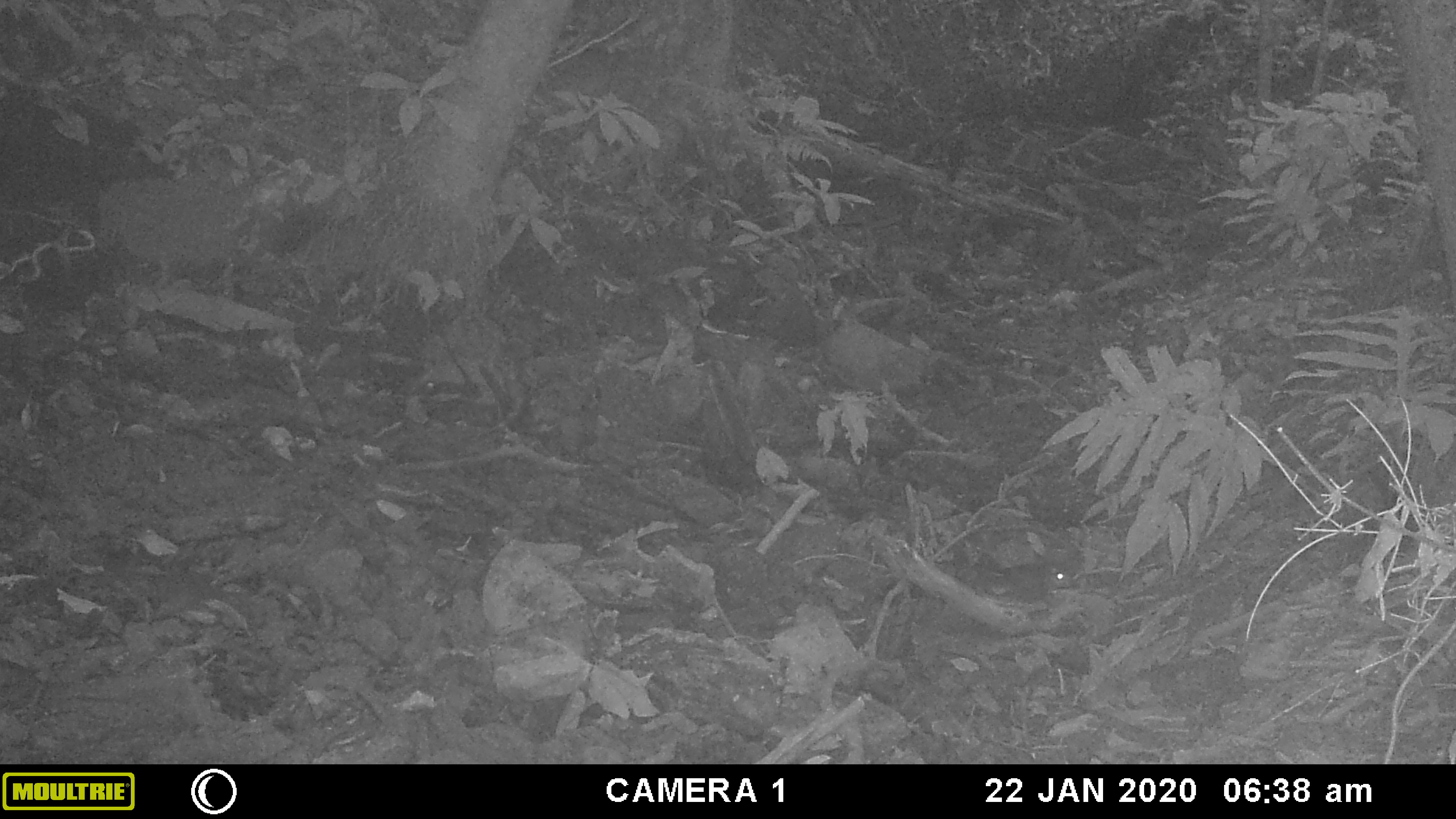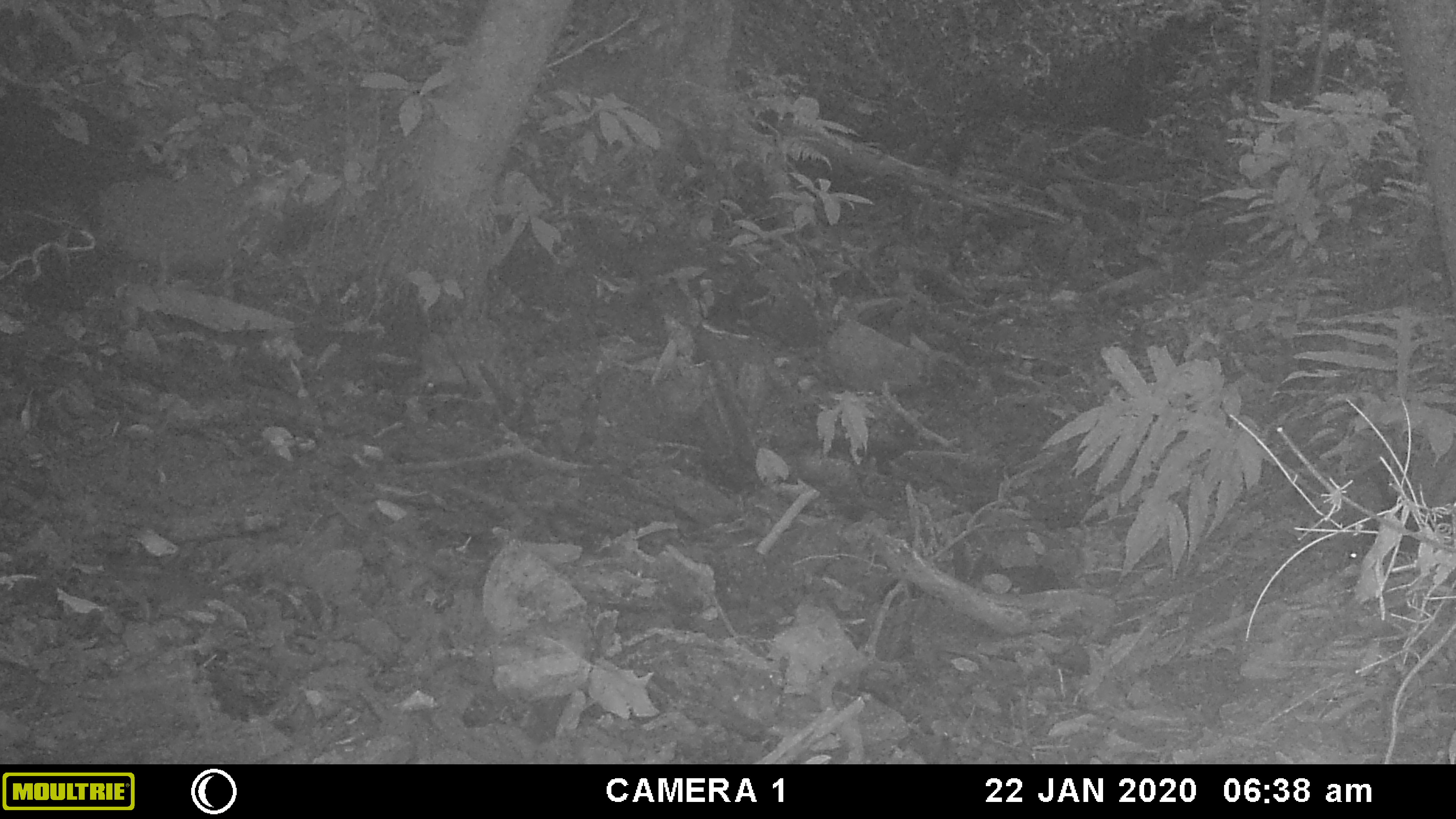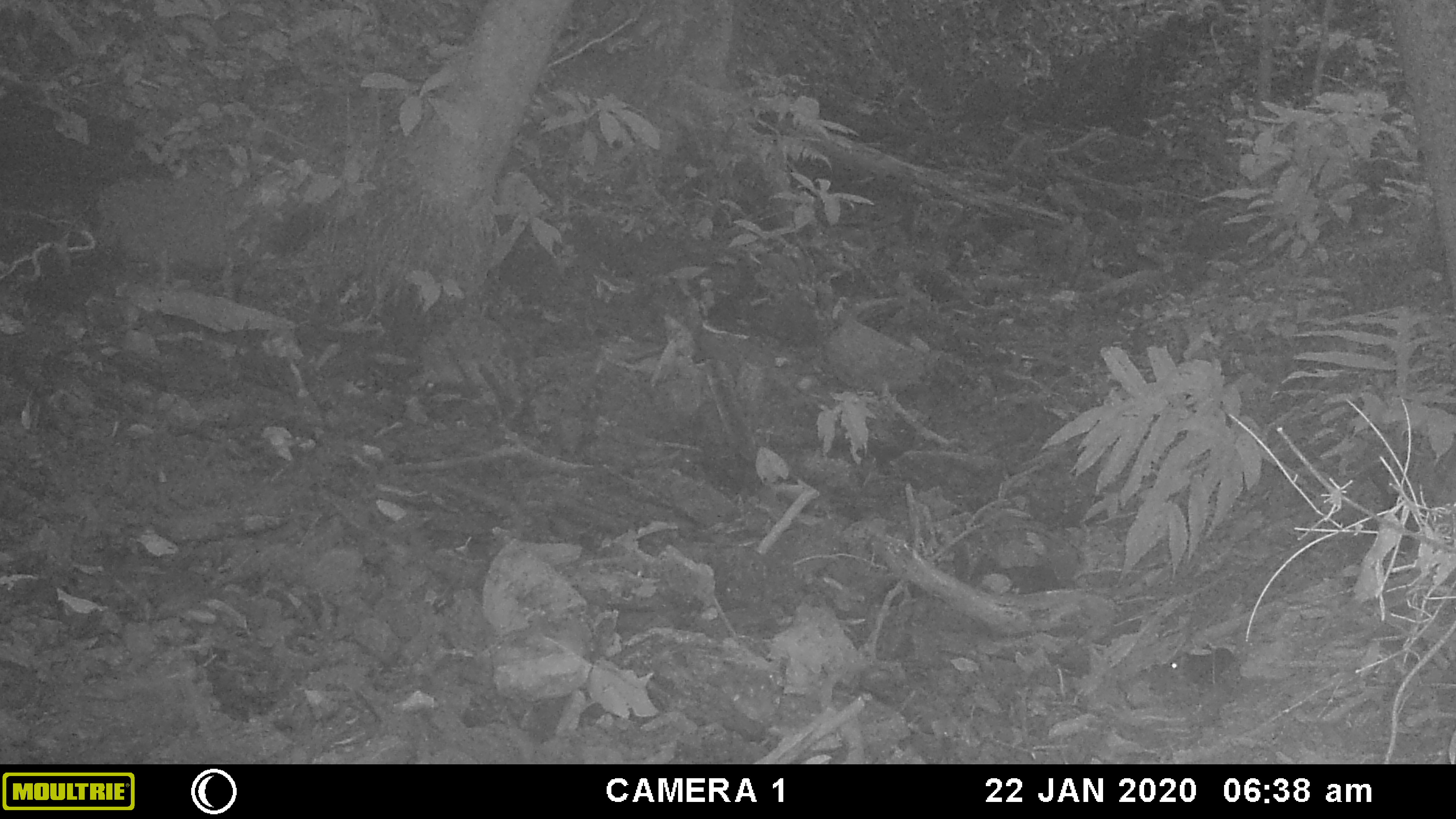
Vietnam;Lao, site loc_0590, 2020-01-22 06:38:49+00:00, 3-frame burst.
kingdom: Animalia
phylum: Chordata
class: Mammalia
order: Rodentia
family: Sciuridae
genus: Sciurus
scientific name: Sciurus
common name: squirrel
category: unidentified squirrel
Unidentified squirrel (squirrel) (Sciurus). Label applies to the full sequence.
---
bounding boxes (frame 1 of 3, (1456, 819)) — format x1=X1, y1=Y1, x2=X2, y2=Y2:
unidentified squirrel: x1=969, y1=563, x2=1070, y2=604